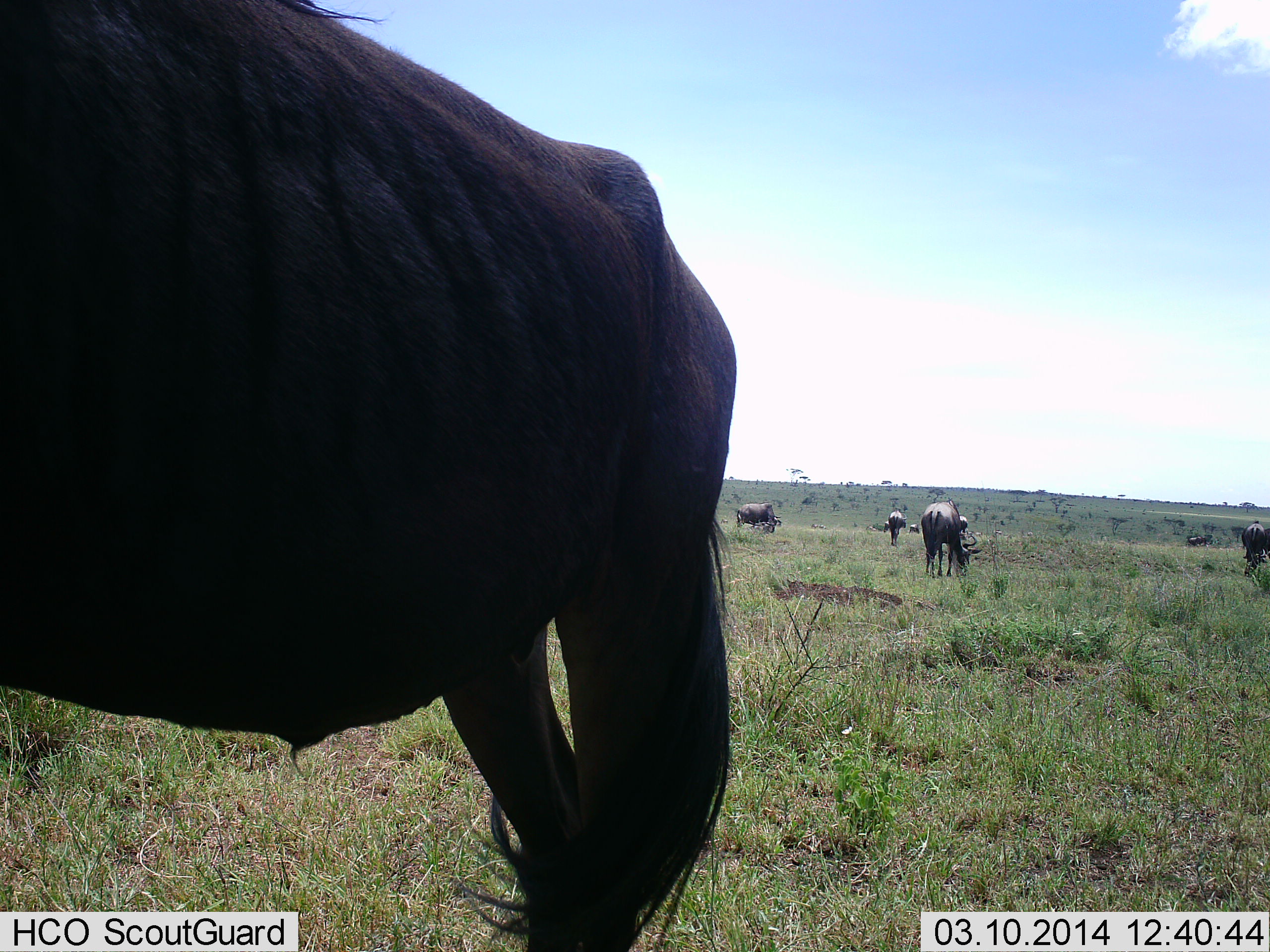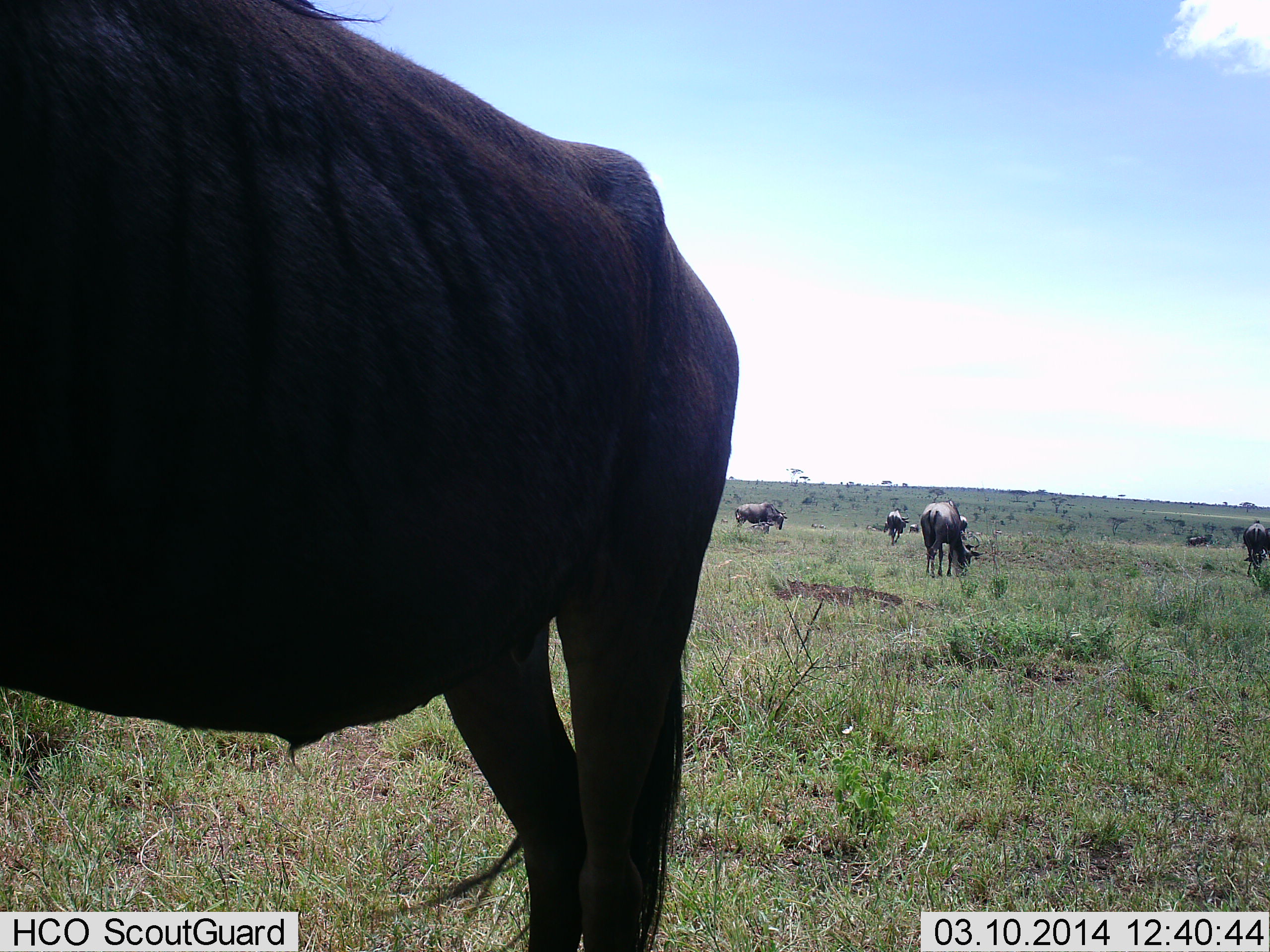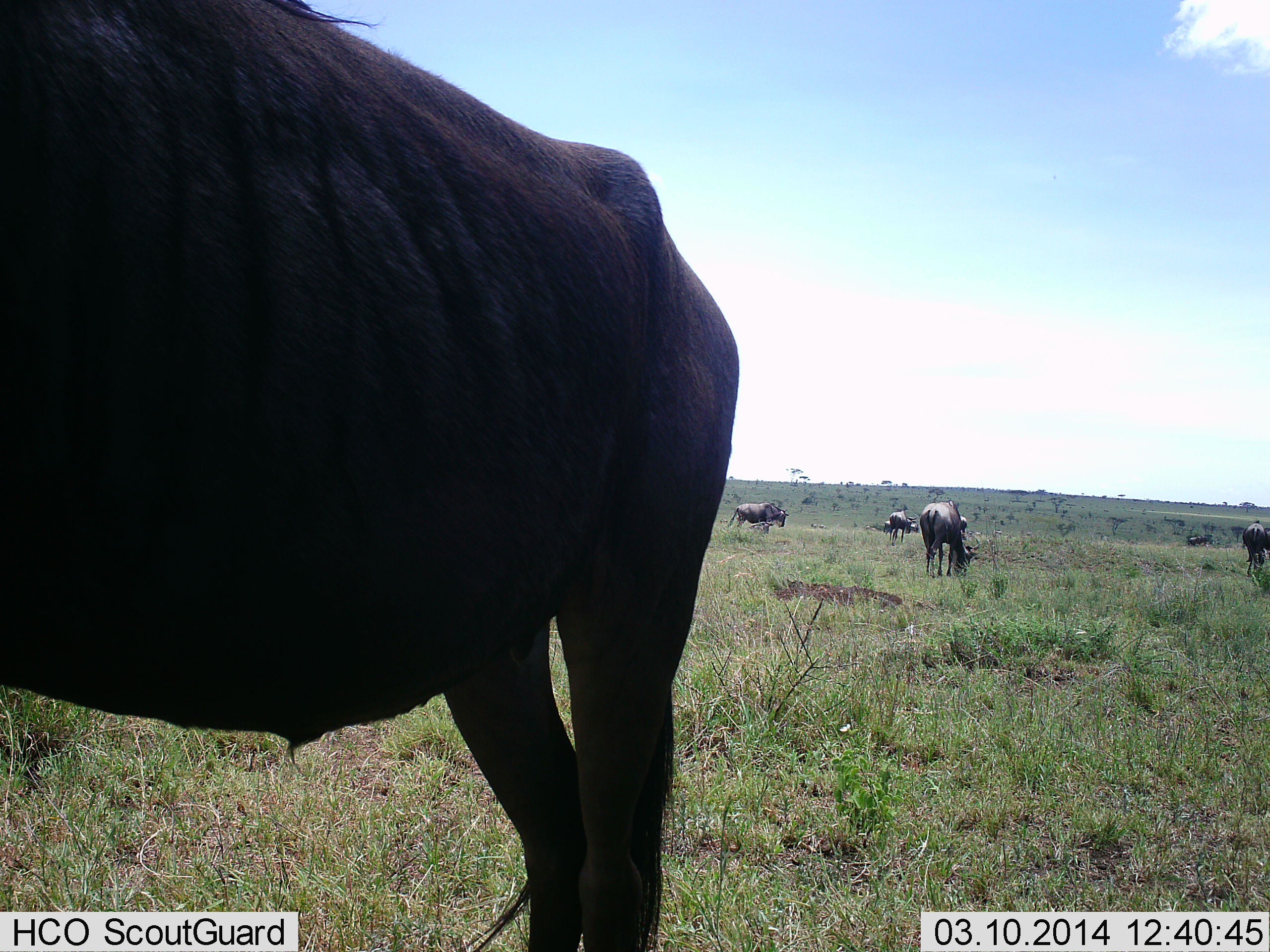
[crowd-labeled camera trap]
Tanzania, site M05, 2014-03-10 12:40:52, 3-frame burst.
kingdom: Animalia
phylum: Chordata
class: Mammalia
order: Artiodactyla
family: Bovidae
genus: Connochaetes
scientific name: Connochaetes taurinus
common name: blue wildebeest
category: wildebeest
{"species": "wildebeest (blue wildebeest) (Connochaetes taurinus)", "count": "7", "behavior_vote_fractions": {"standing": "50%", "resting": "0%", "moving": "0%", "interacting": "0%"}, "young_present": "0%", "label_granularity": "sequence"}